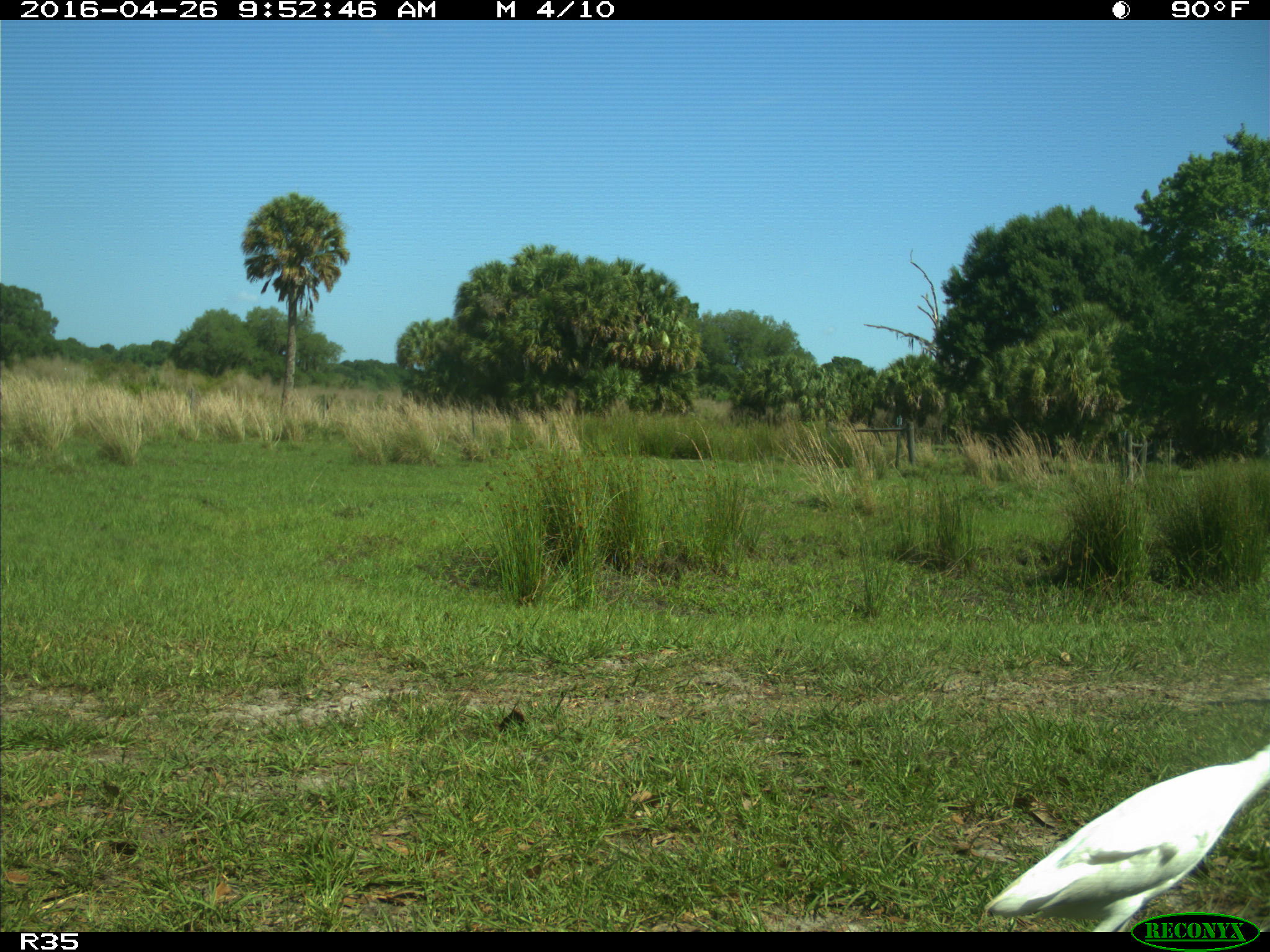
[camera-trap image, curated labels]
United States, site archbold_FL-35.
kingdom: Animalia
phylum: Chordata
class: Aves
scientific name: Aves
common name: birds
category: unidentified bird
Unidentified bird (birds) (Aves).